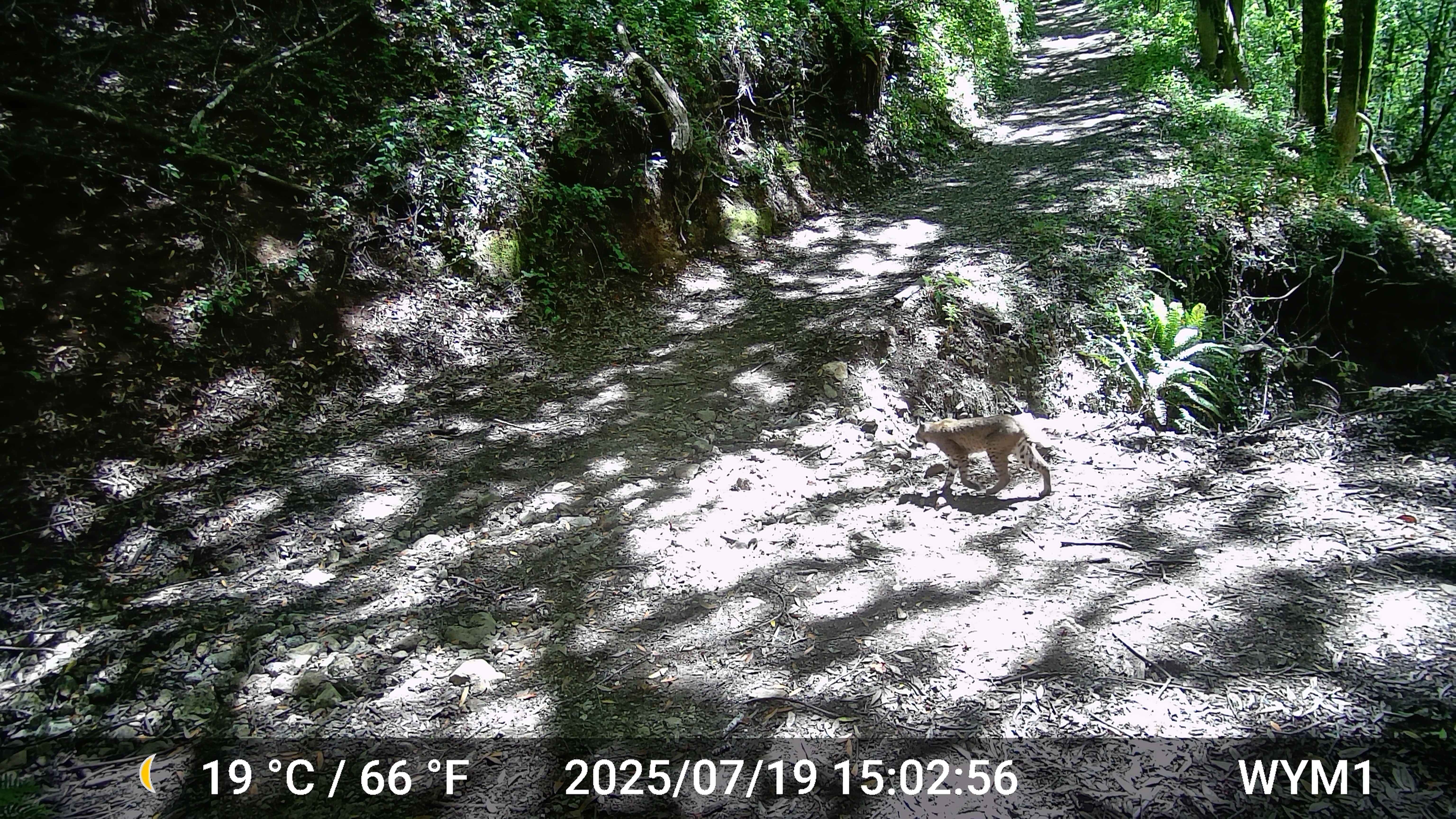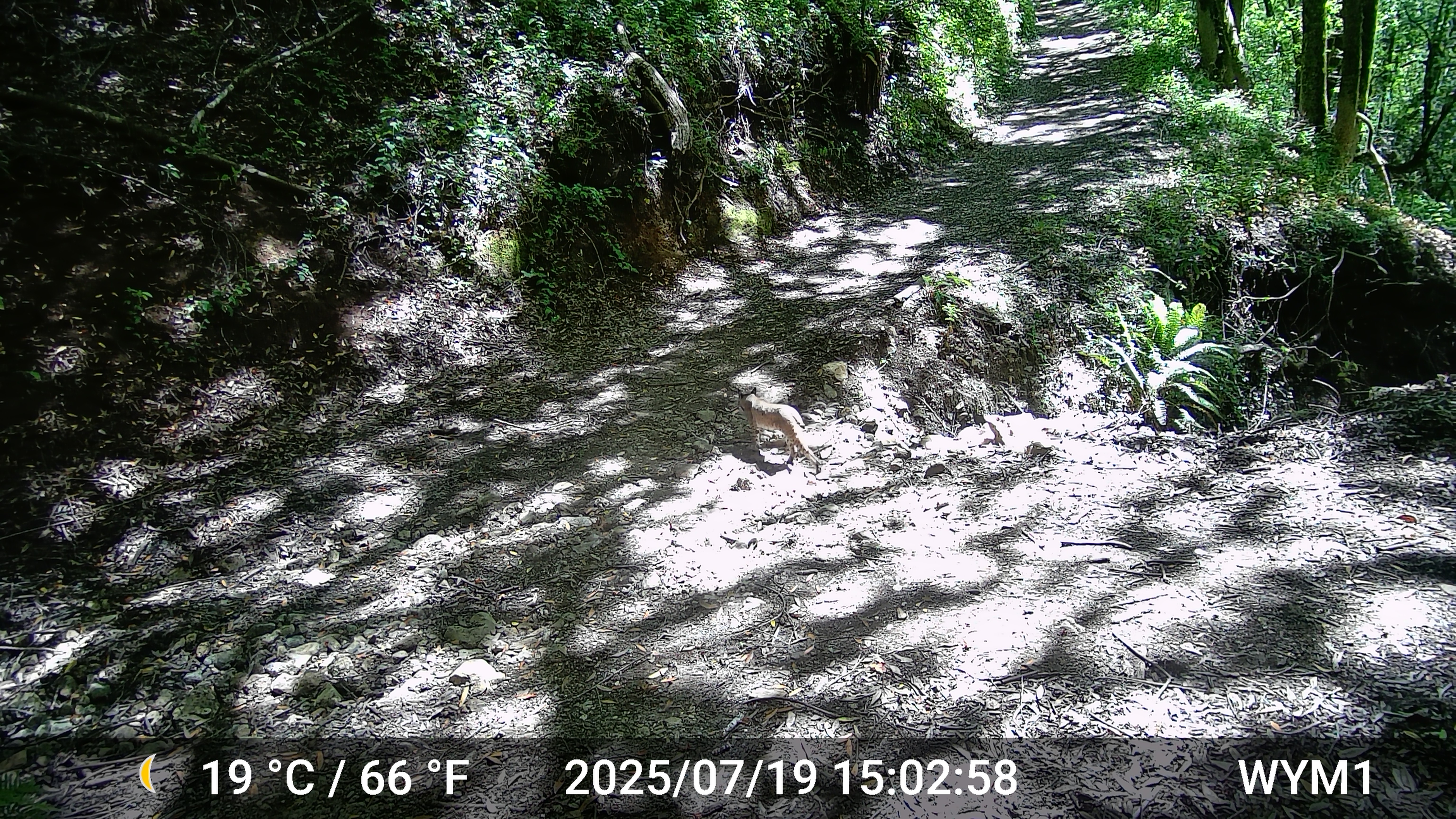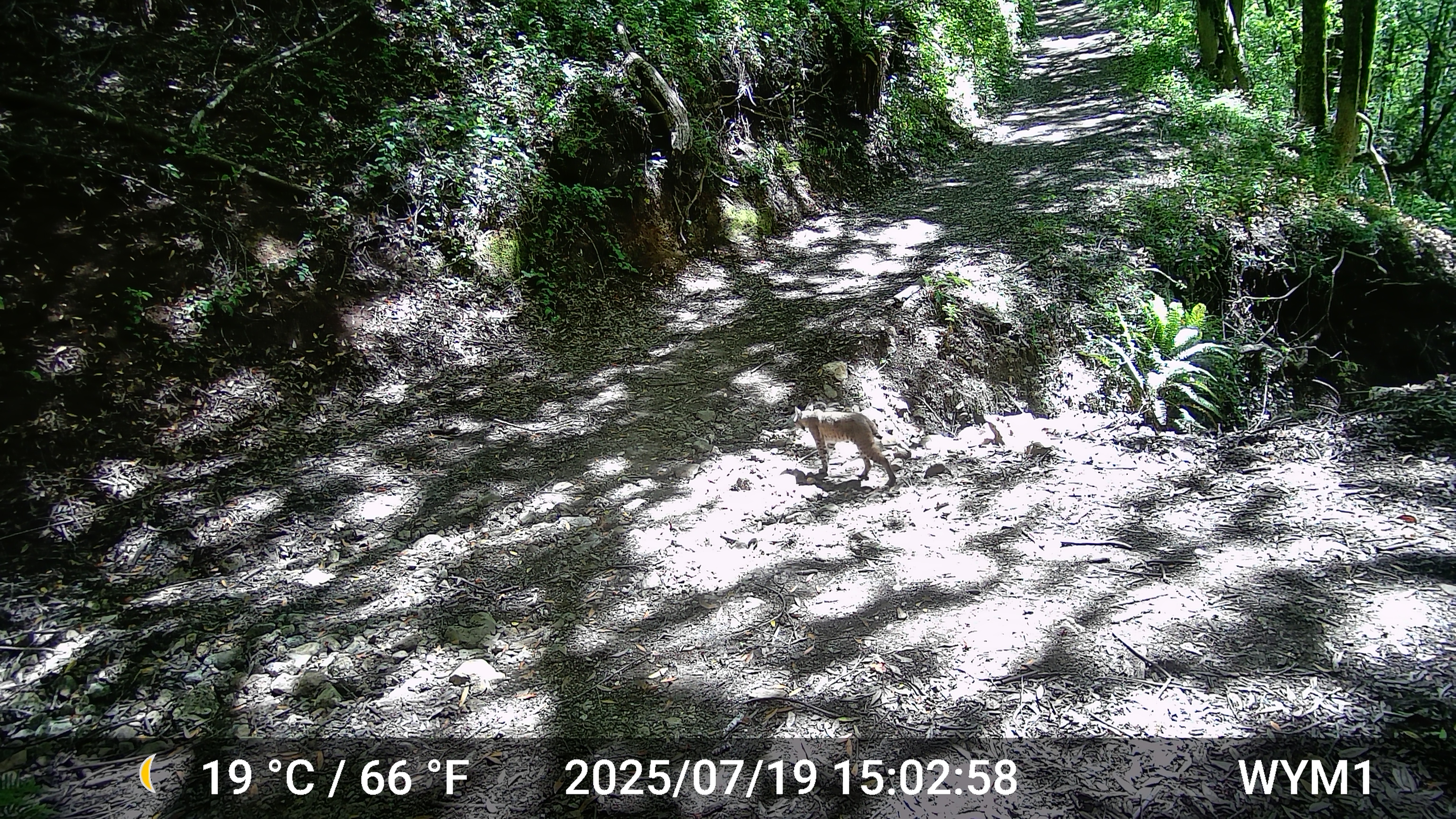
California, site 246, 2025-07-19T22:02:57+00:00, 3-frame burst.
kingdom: Animalia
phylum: Chordata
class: Mammalia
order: Carnivora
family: Felidae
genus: Lynx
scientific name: Lynx rufus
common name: bobcat